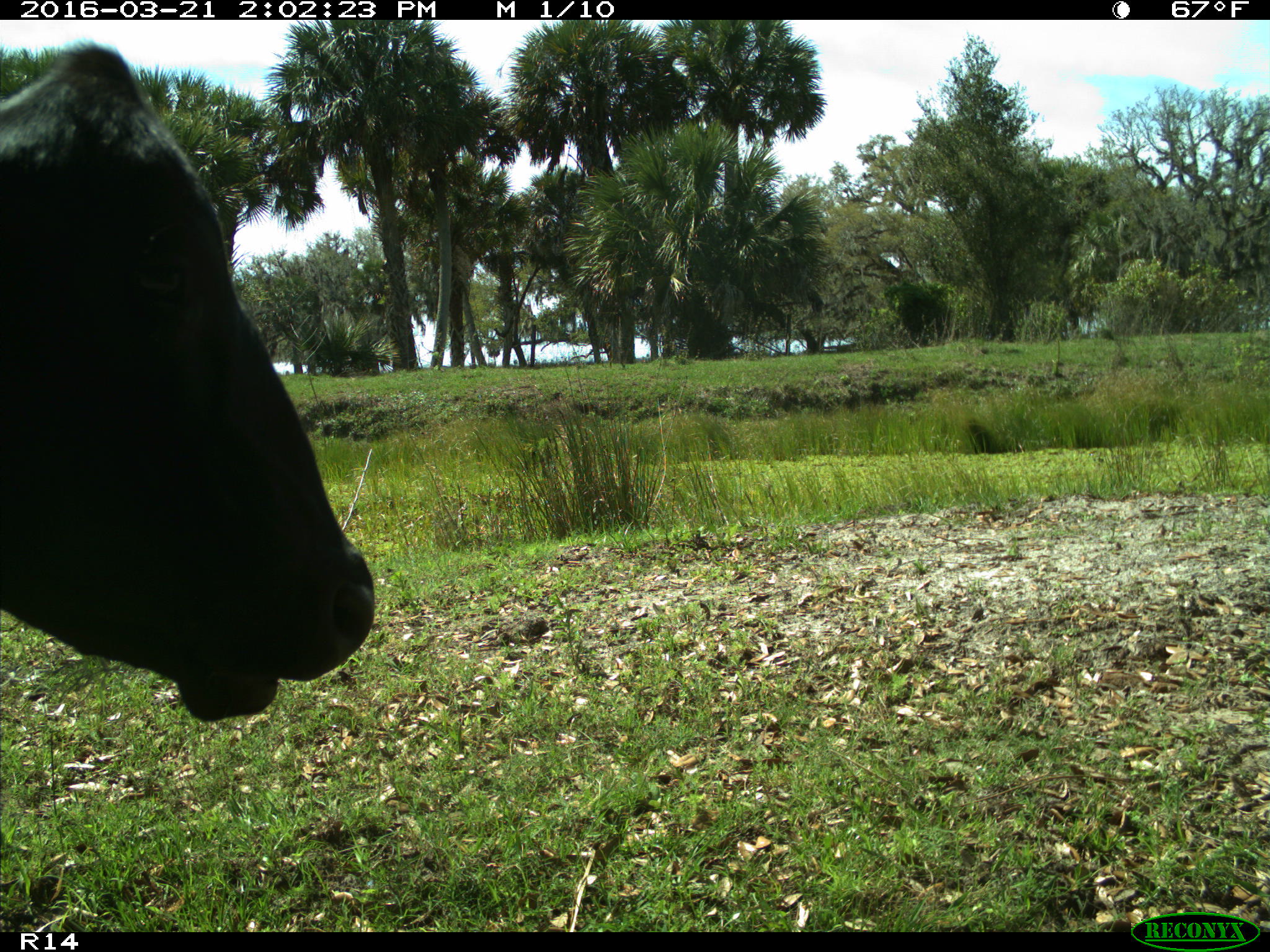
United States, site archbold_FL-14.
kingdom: Animalia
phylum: Chordata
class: Mammalia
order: Artiodactyla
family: Bovidae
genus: Bos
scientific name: Bos taurus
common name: domestic cow